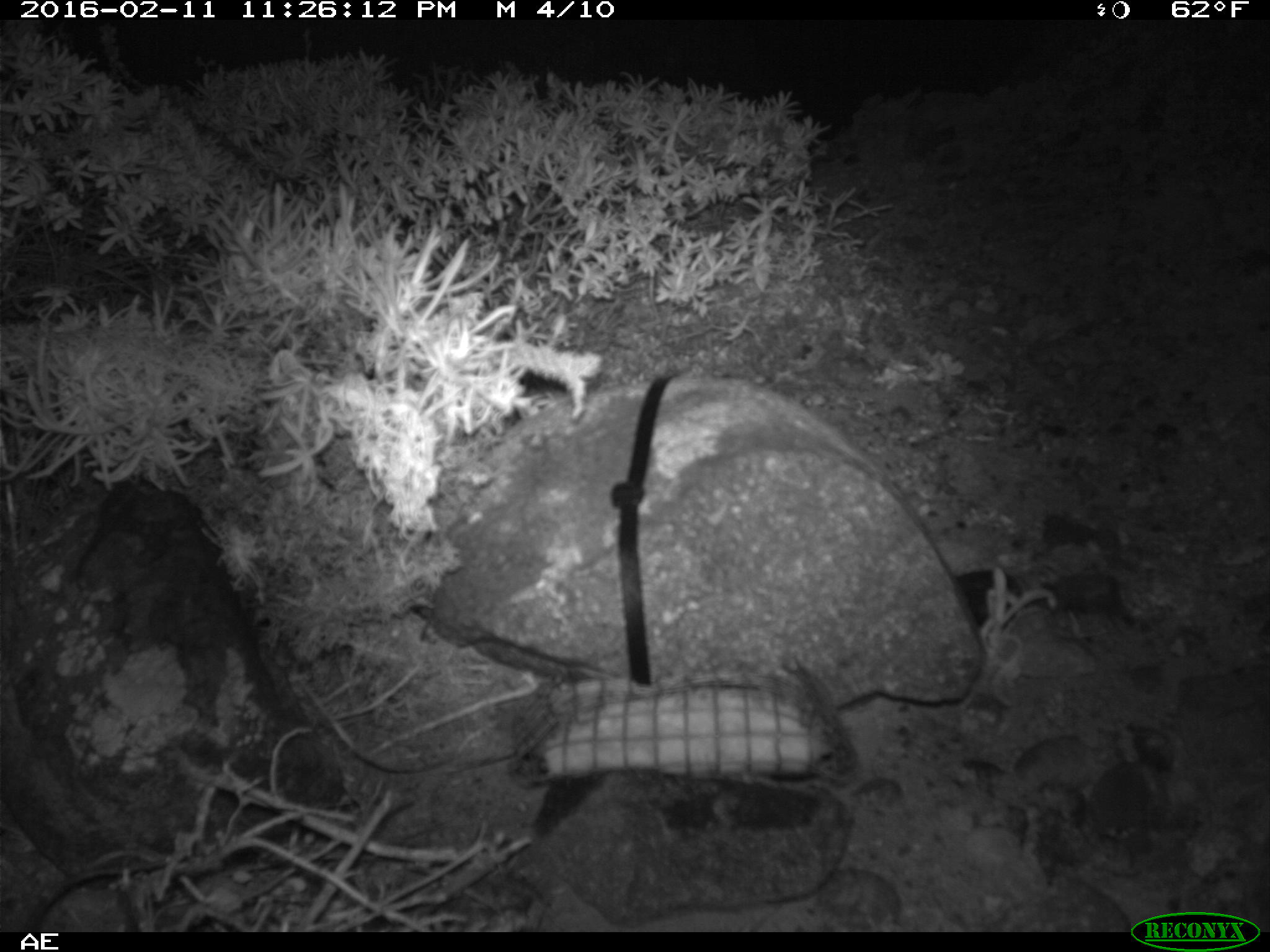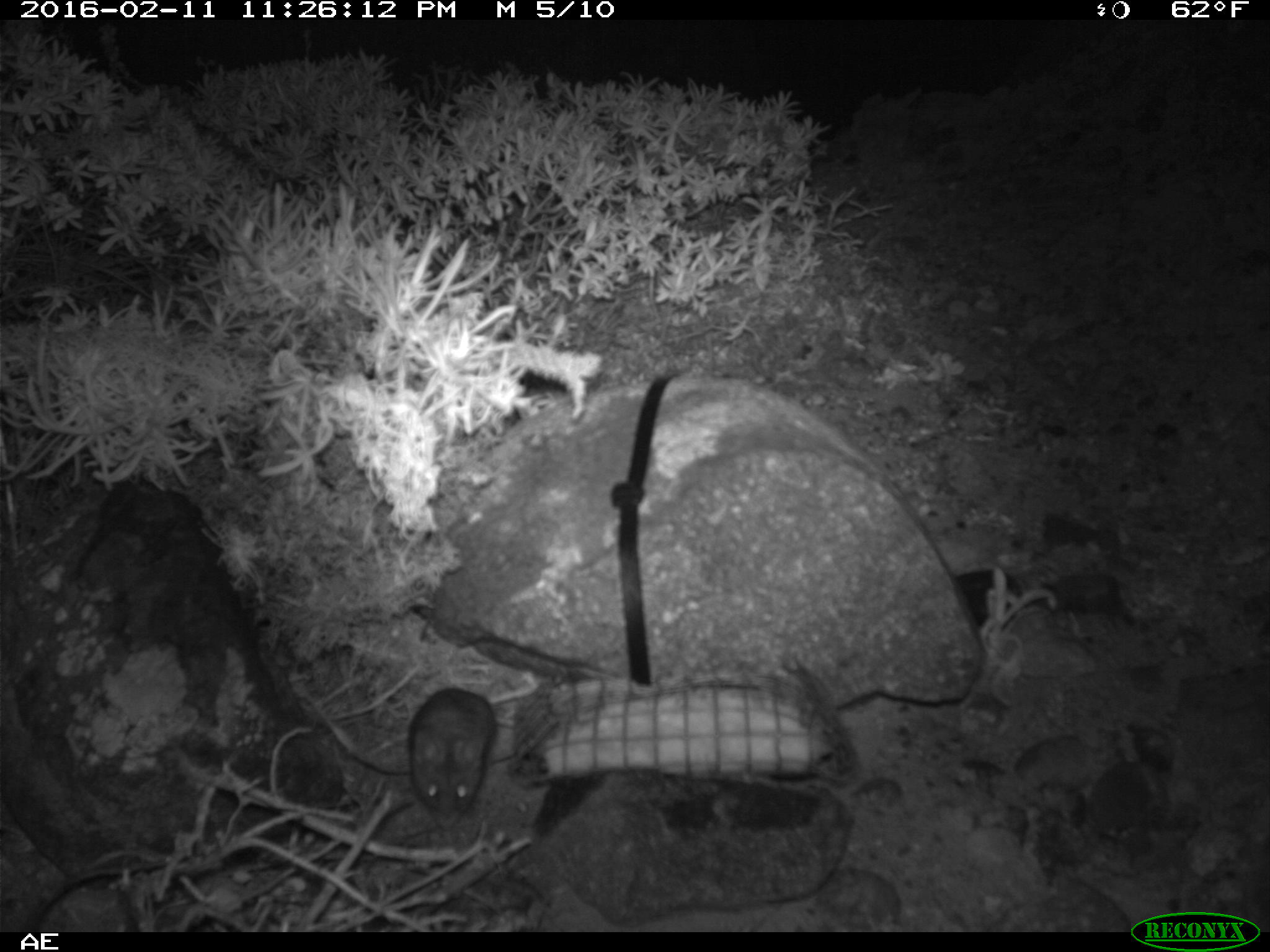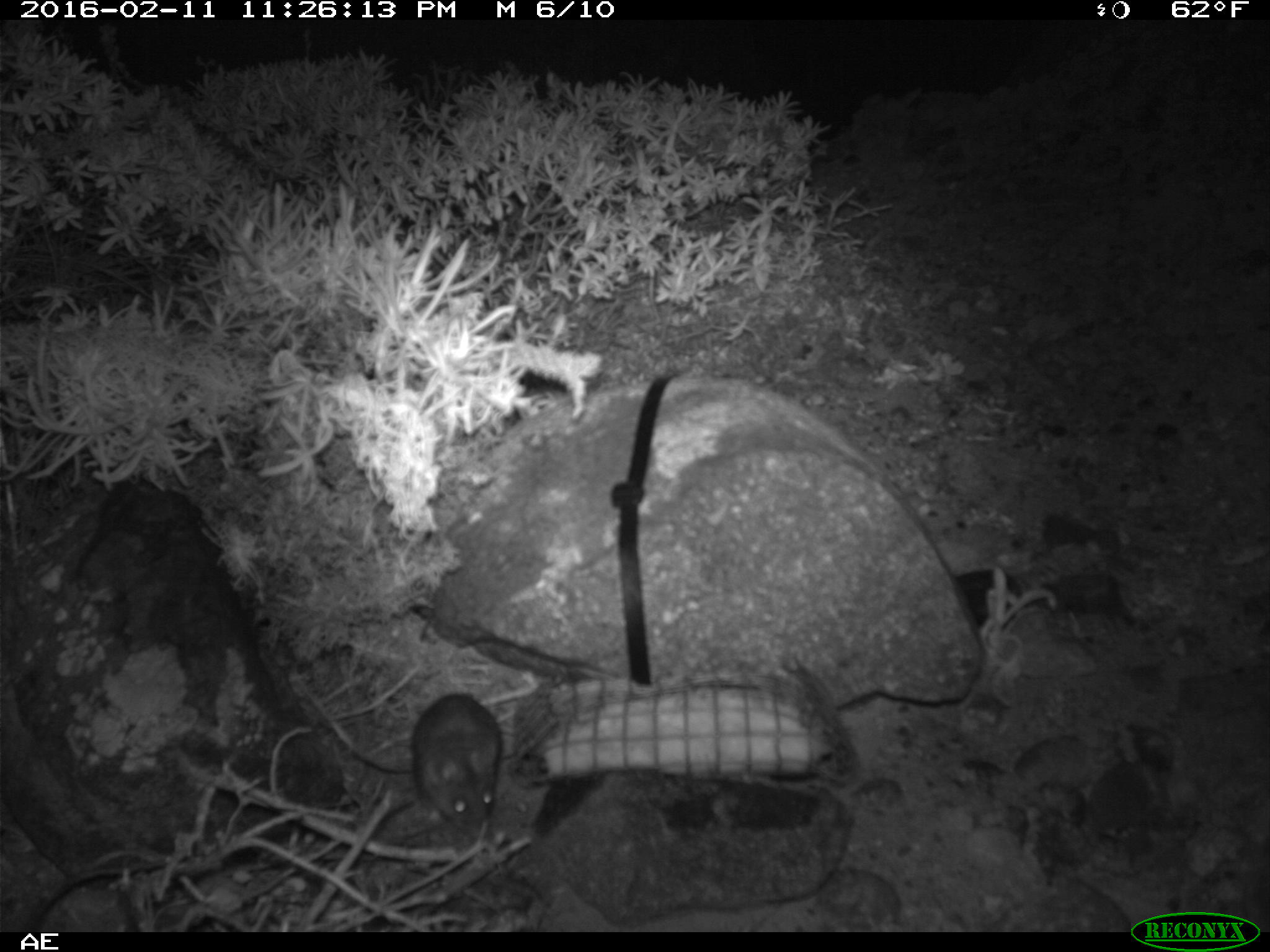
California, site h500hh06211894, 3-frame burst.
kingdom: Animalia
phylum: Chordata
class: Mammalia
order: Rodentia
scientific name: Rodentia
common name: rodent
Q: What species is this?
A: Rodent (Rodentia).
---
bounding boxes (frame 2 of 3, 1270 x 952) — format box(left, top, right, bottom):
rodent: box(409, 684, 495, 827)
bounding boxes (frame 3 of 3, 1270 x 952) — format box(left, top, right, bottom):
rodent: box(412, 694, 501, 841)